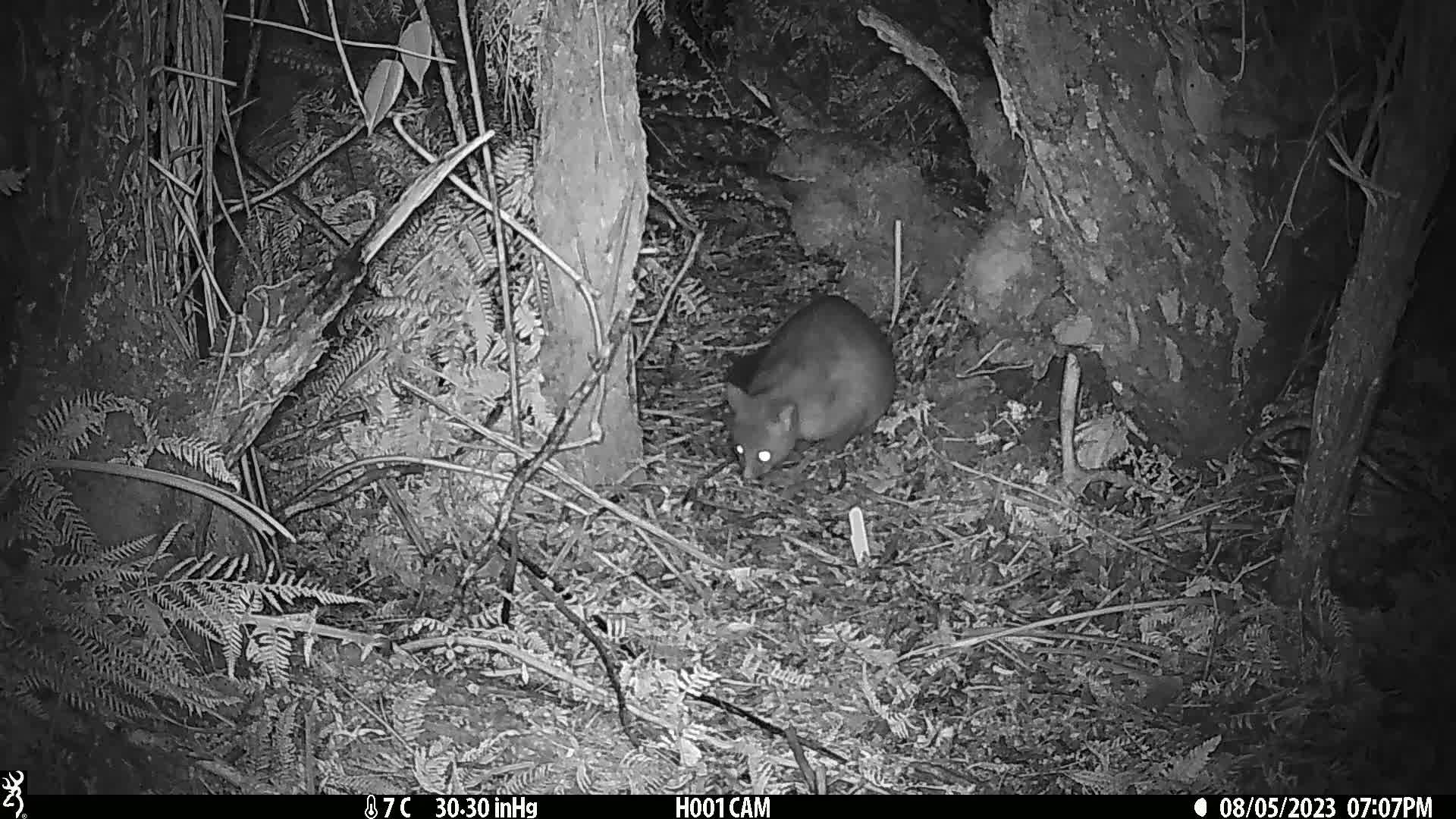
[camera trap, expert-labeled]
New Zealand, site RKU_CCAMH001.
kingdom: Animalia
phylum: Chordata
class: Mammalia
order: Diprotodontia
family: Phalangeridae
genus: Trichosurus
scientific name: Trichosurus vulpecula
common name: common brushtail possum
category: possum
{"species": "possum (common brushtail possum) (Trichosurus vulpecula)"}